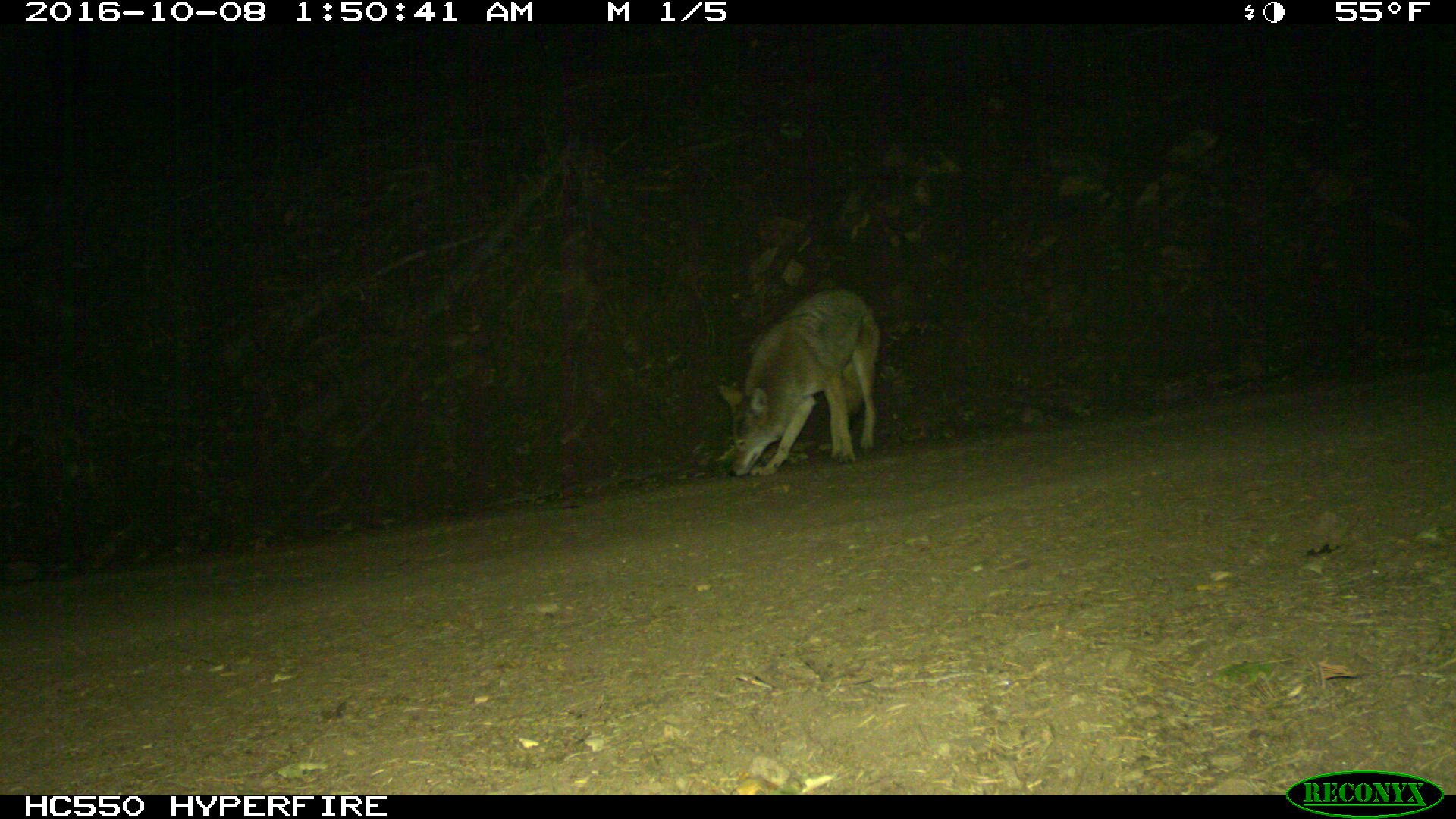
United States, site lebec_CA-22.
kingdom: Animalia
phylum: Chordata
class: Mammalia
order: Carnivora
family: Canidae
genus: Canis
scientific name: Canis latrans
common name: coyote